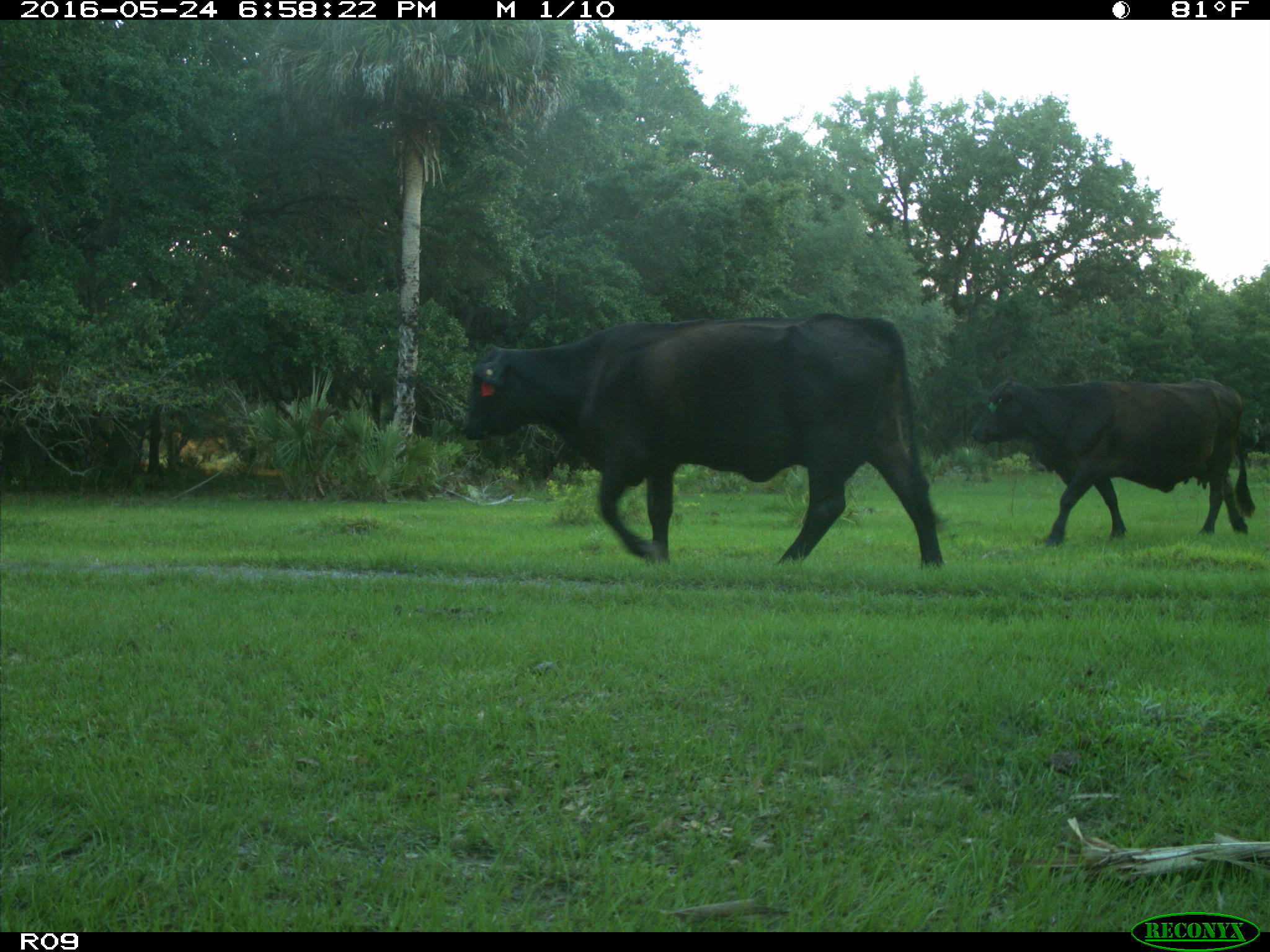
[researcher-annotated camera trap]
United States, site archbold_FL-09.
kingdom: Animalia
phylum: Chordata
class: Mammalia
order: Artiodactyla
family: Bovidae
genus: Bos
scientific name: Bos taurus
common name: domestic cow